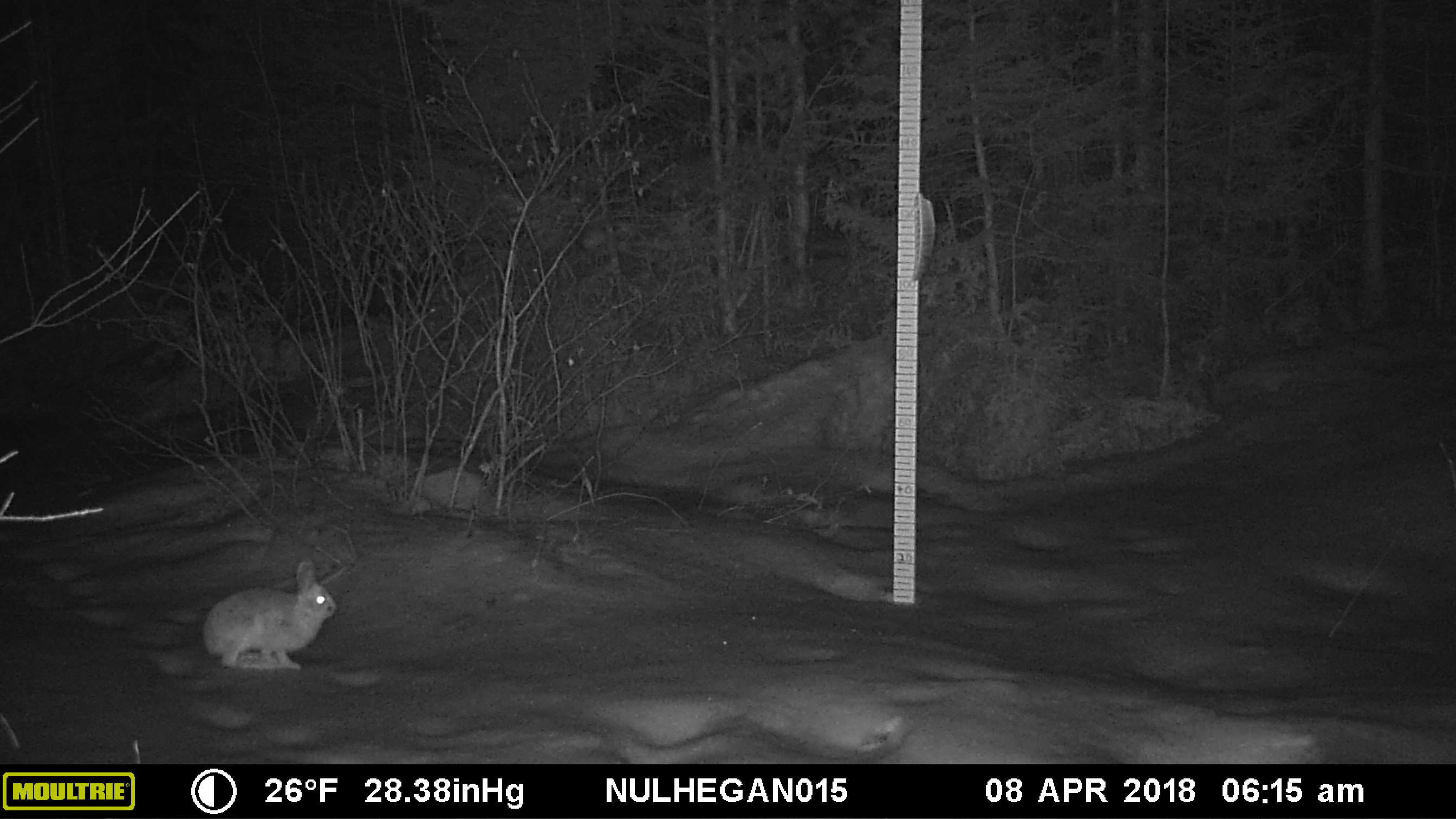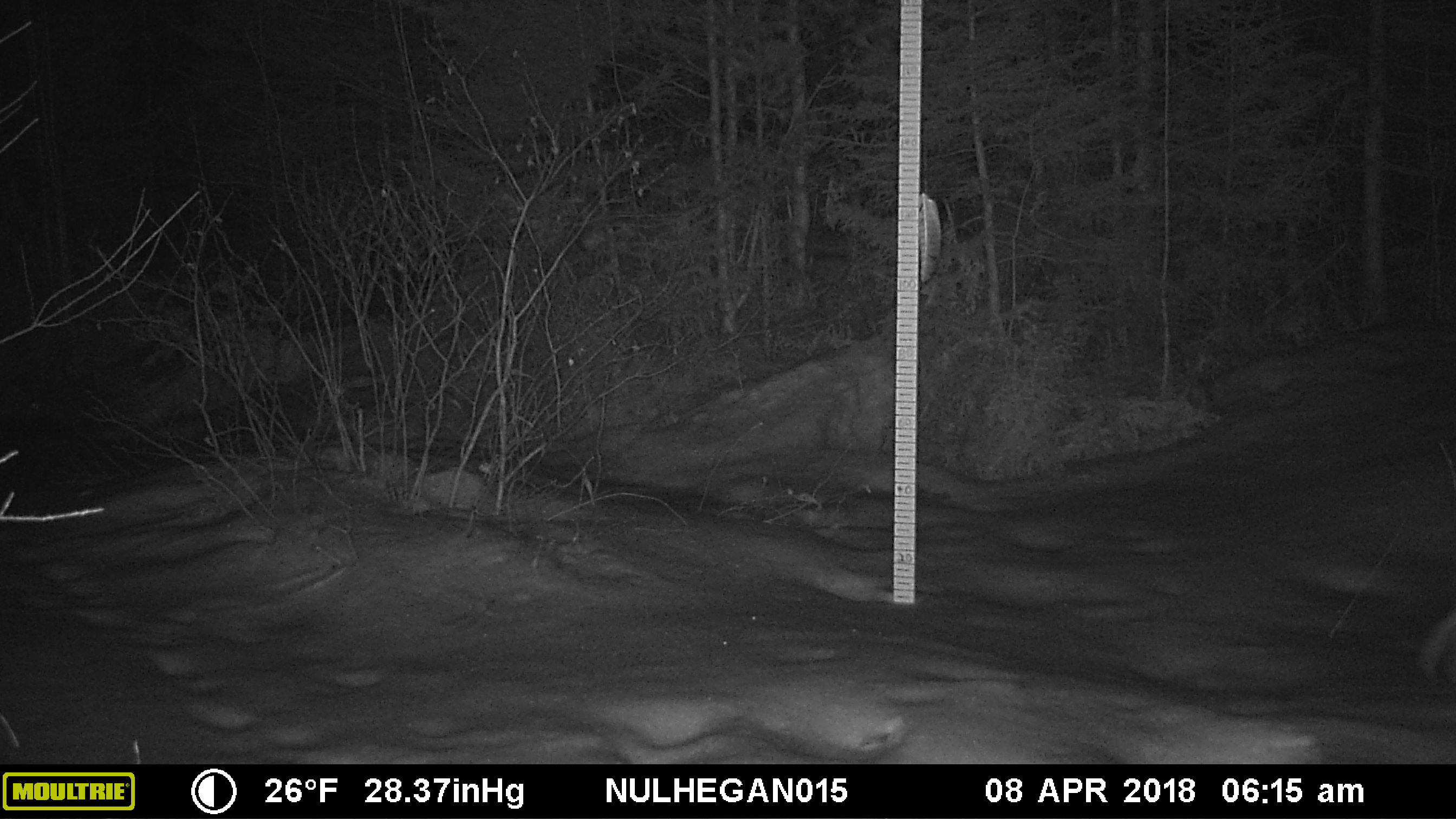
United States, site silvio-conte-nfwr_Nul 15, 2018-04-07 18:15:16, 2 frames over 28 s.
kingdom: Animalia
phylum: Chordata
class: Mammalia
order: Lagomorpha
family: Leporidae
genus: Lepus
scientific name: Lepus americanus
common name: snowshoe hare